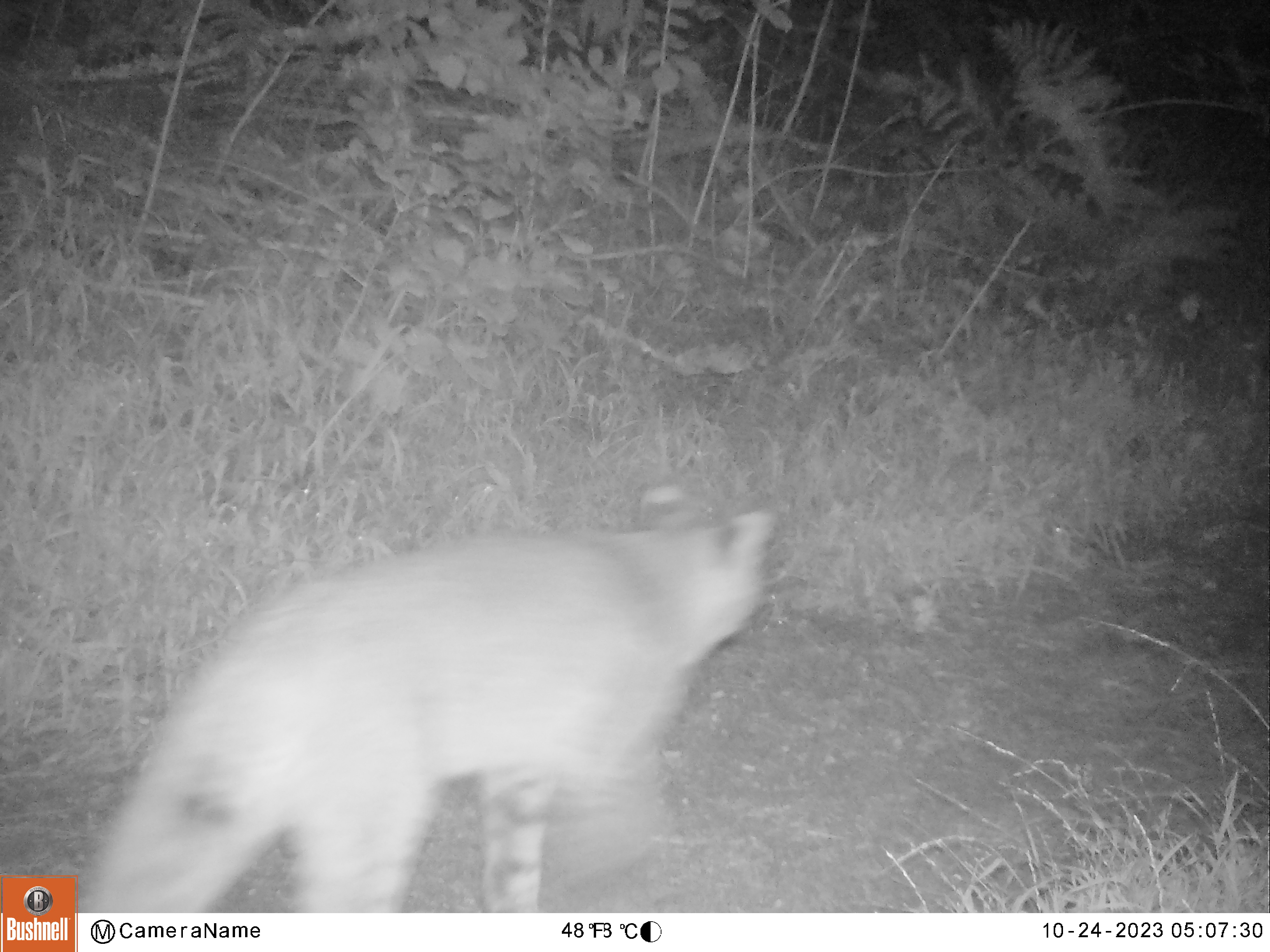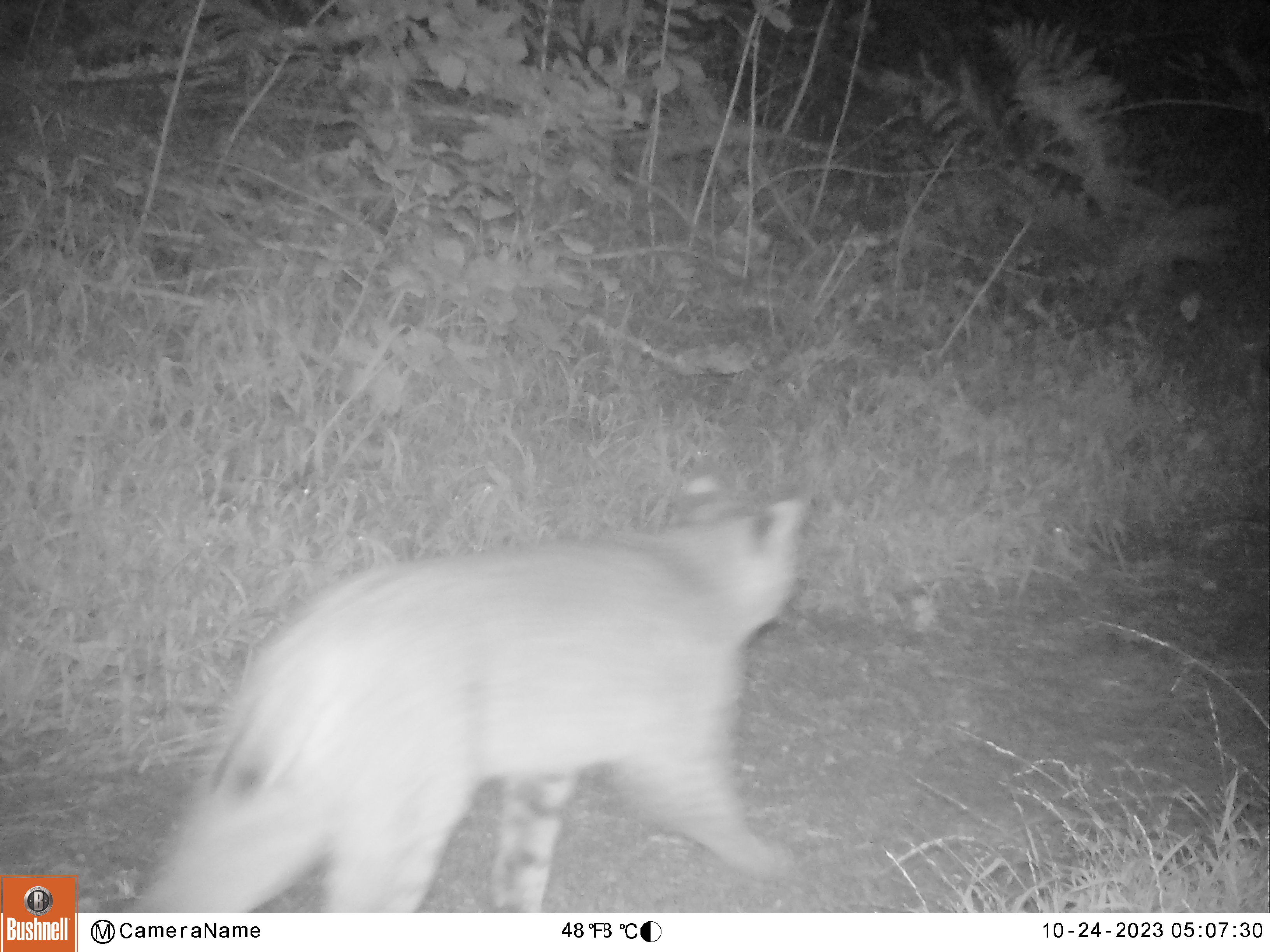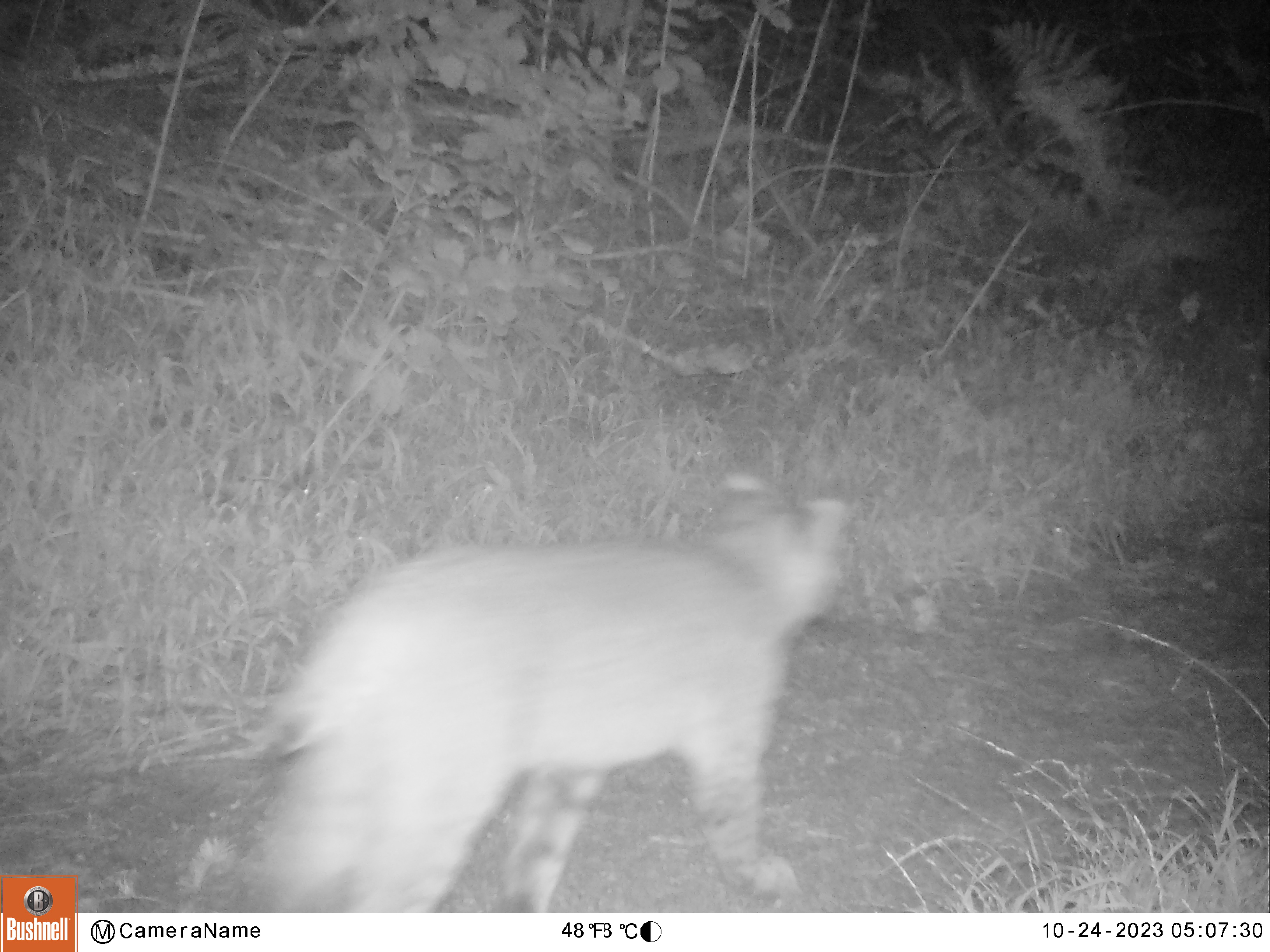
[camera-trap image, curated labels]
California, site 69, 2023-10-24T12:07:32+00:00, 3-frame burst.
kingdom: Animalia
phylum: Chordata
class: Mammalia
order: Carnivora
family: Felidae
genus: Lynx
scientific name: Lynx rufus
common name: bobcat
Bobcat (Lynx rufus).